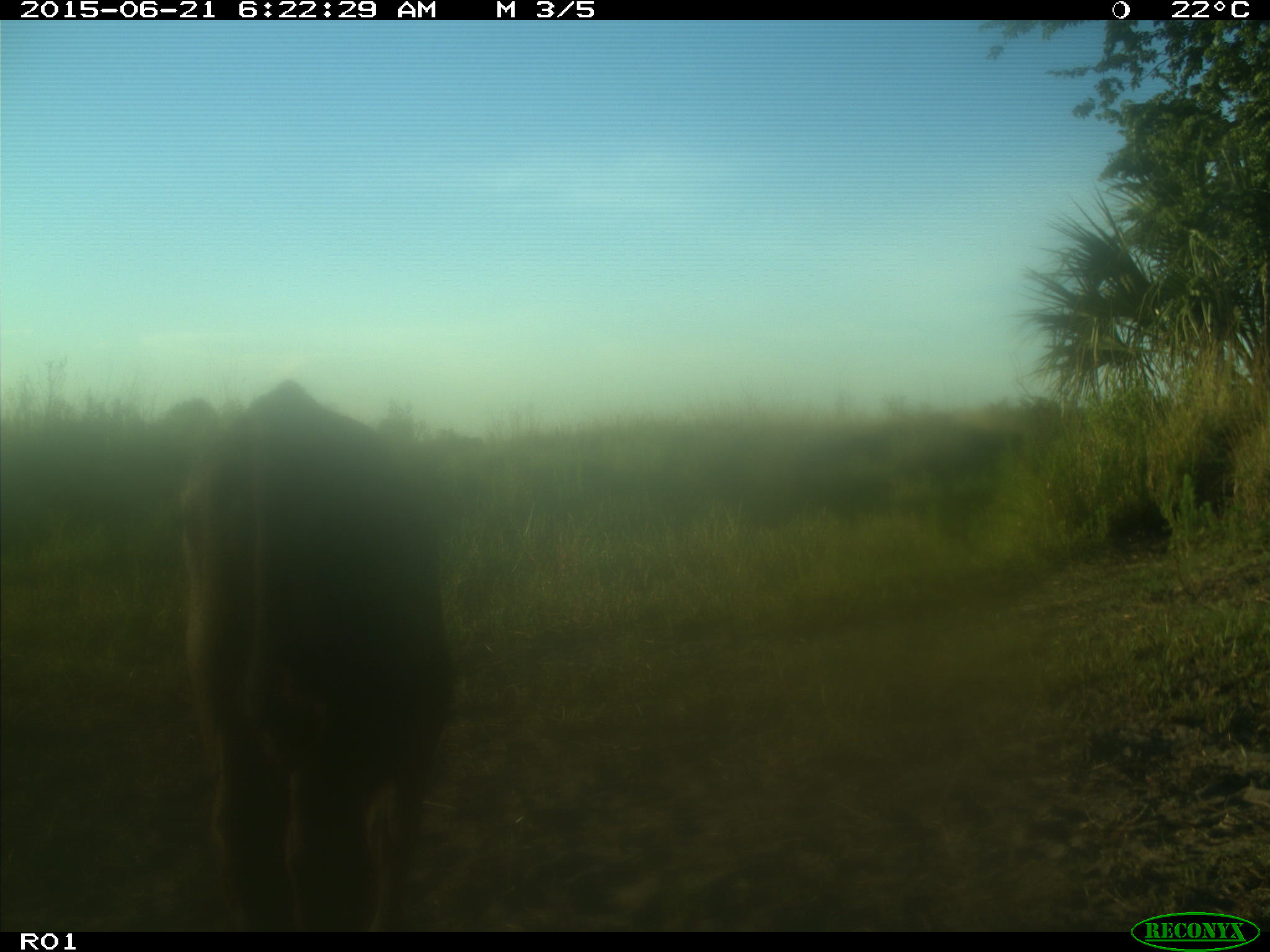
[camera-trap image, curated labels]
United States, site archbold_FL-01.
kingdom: Animalia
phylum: Chordata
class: Mammalia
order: Artiodactyla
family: Bovidae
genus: Bos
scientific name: Bos taurus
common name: domestic cow